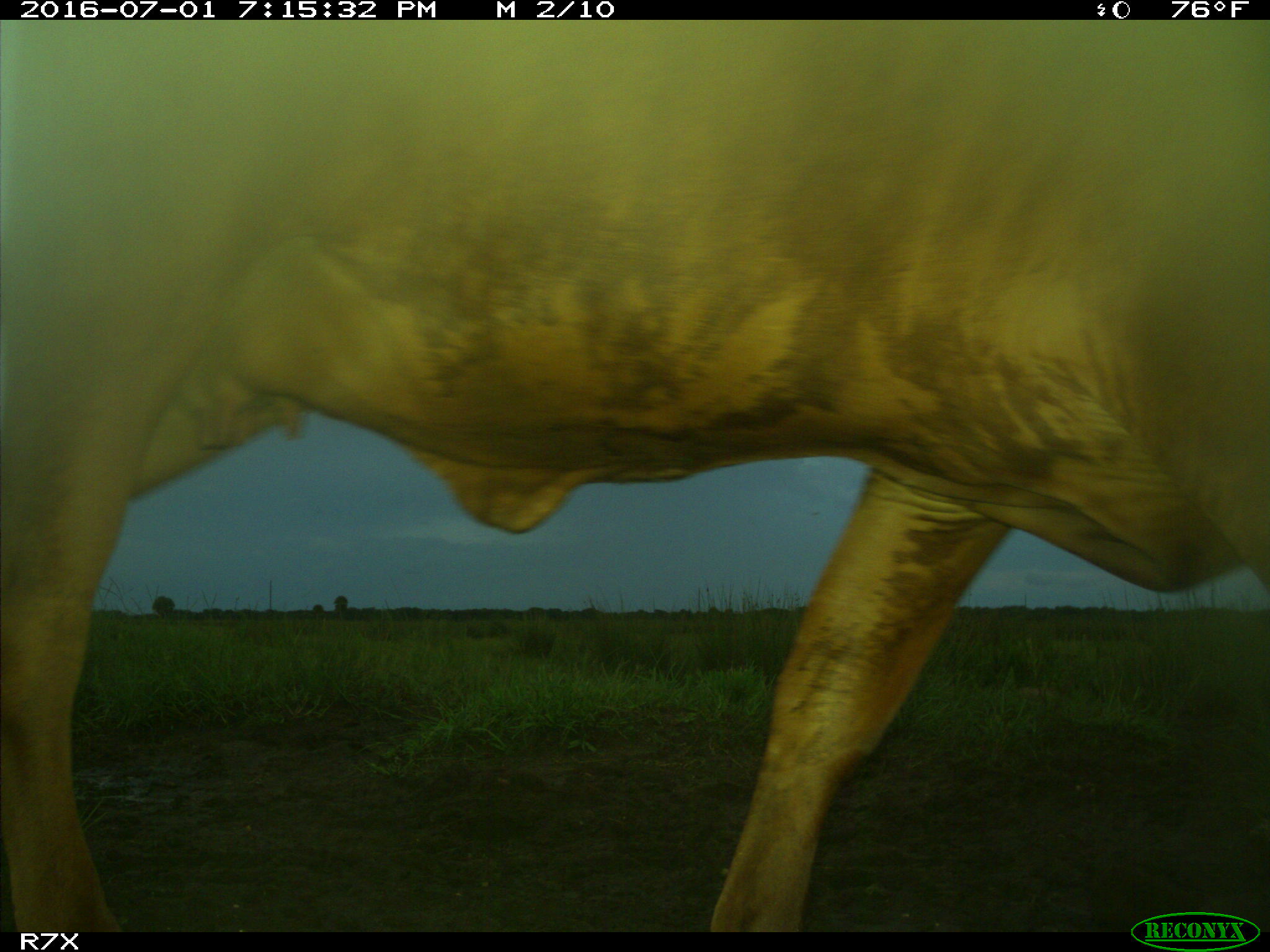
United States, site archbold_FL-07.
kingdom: Animalia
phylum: Chordata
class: Mammalia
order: Artiodactyla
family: Bovidae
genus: Bos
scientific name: Bos taurus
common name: domestic cow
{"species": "Bos taurus (domestic cow)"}